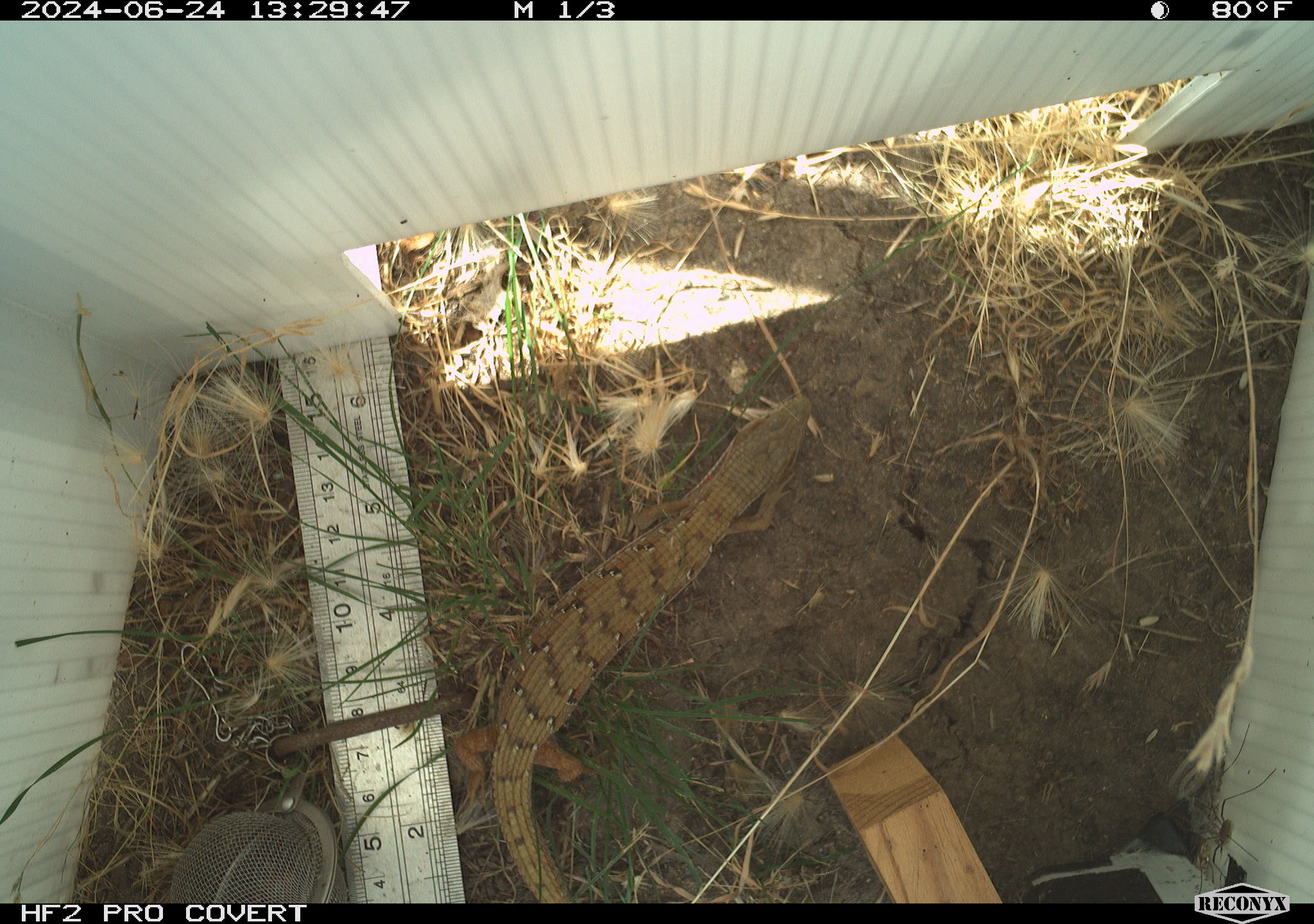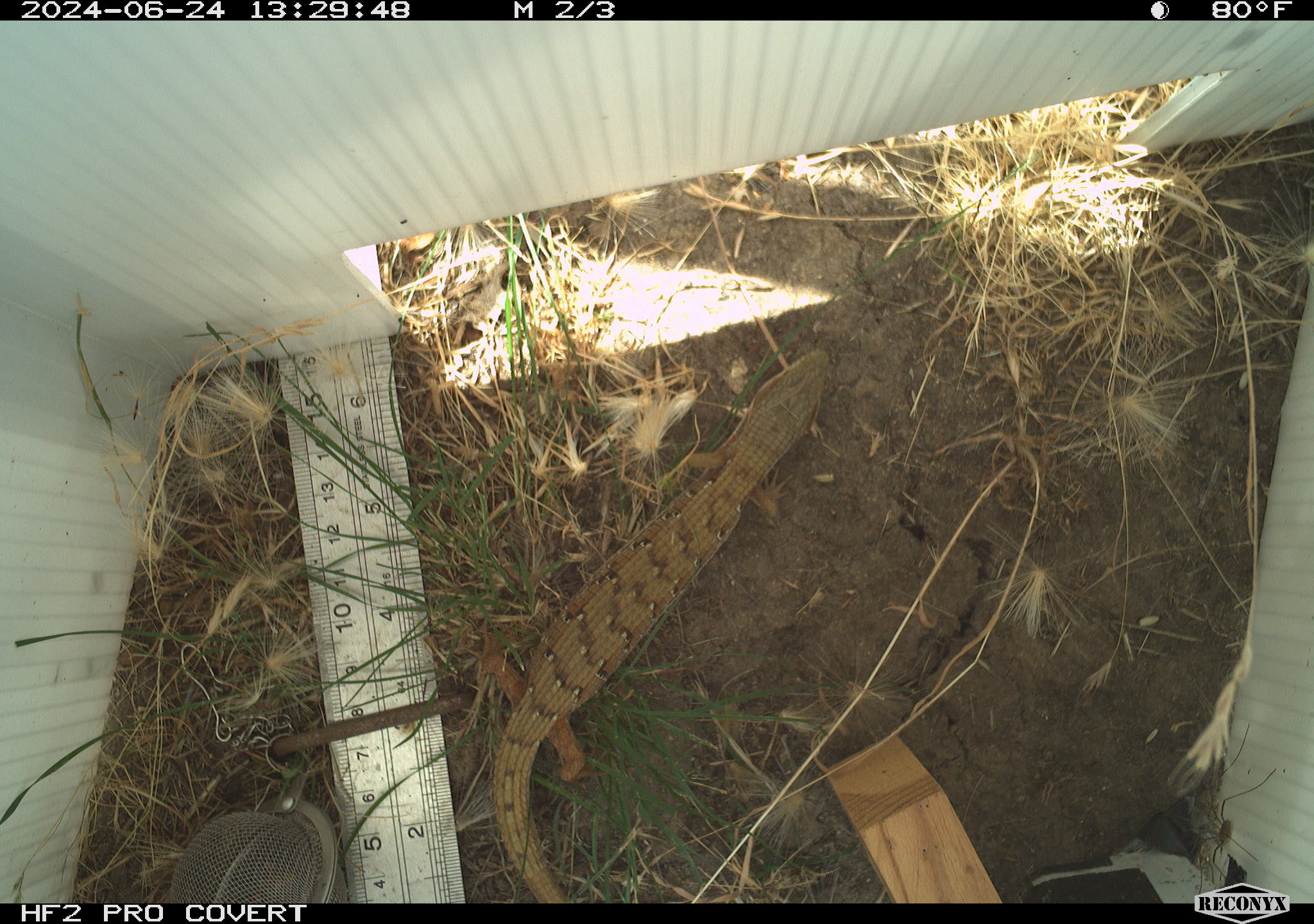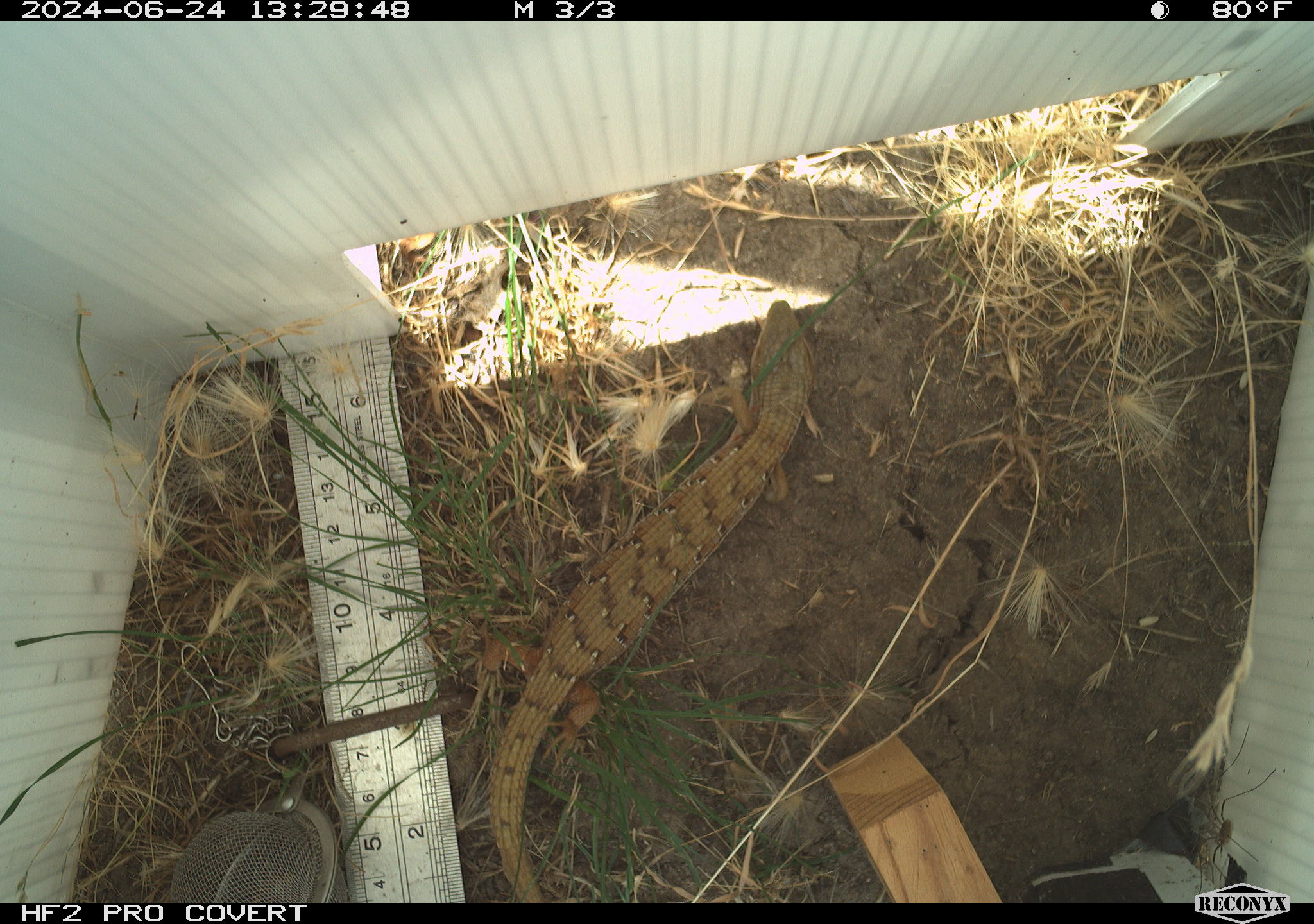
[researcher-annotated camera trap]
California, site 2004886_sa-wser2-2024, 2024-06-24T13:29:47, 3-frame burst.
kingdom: Animalia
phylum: Chordata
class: Reptilia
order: Squamata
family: Anguidae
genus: Elgaria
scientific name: Elgaria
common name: alligator lizards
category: elgaria species